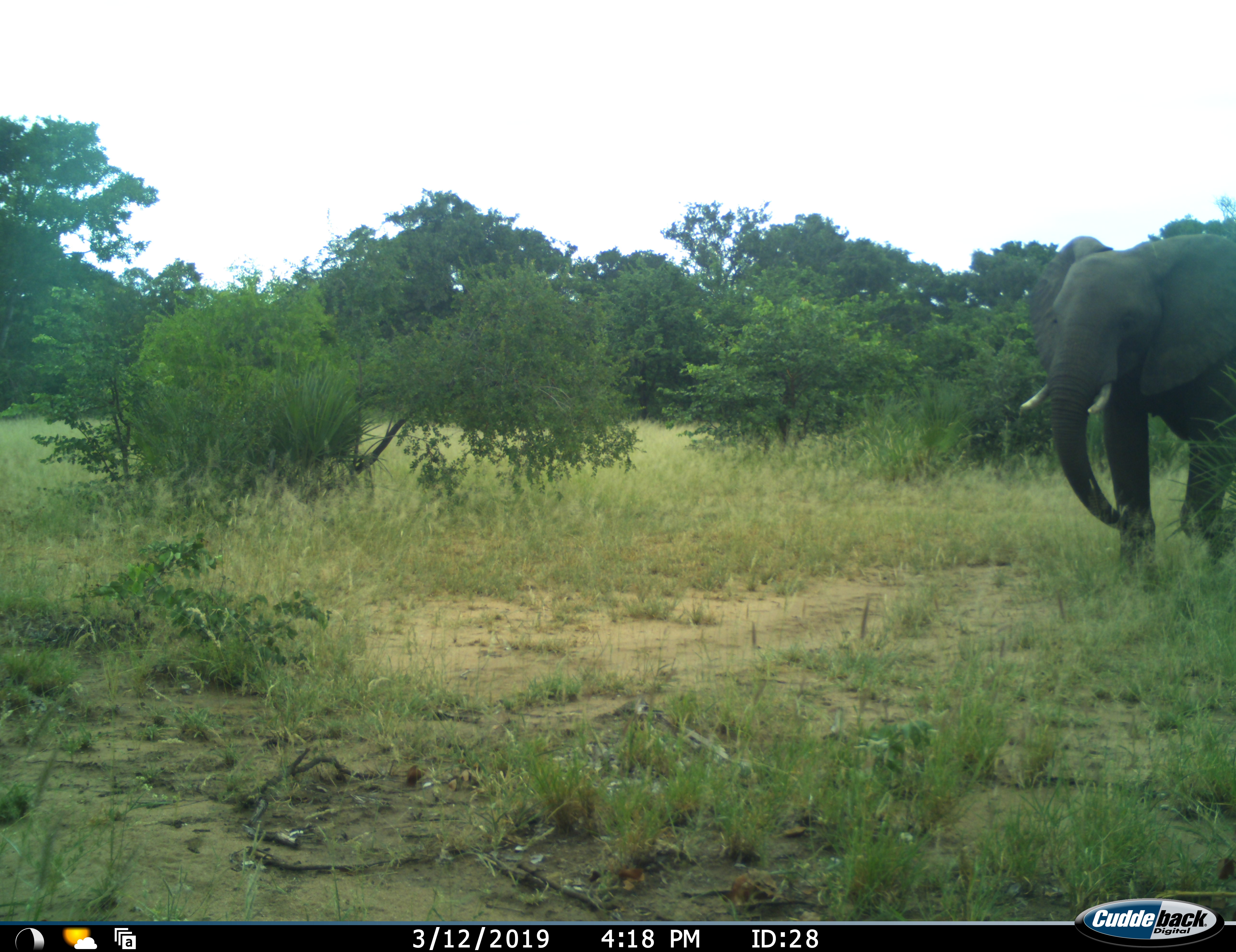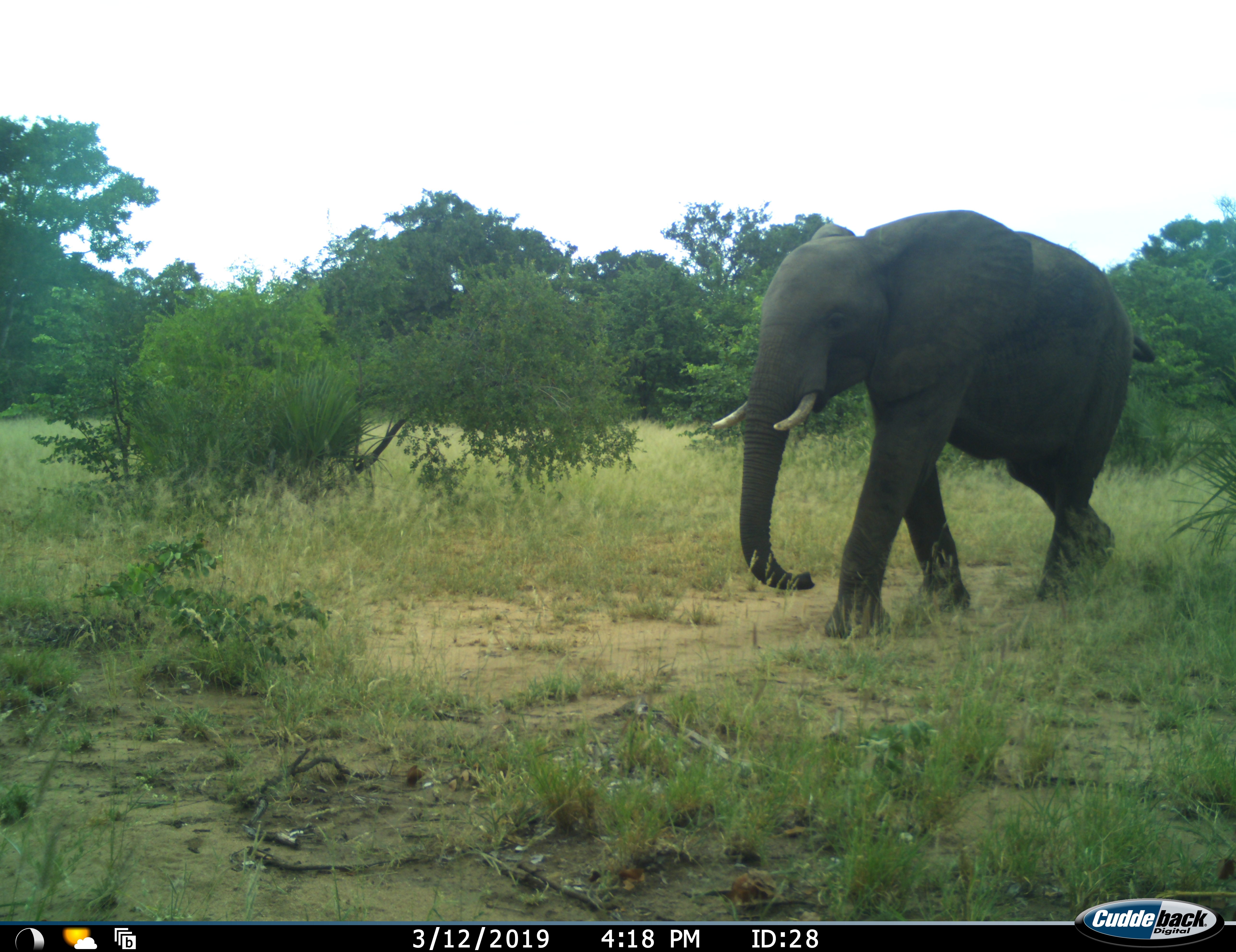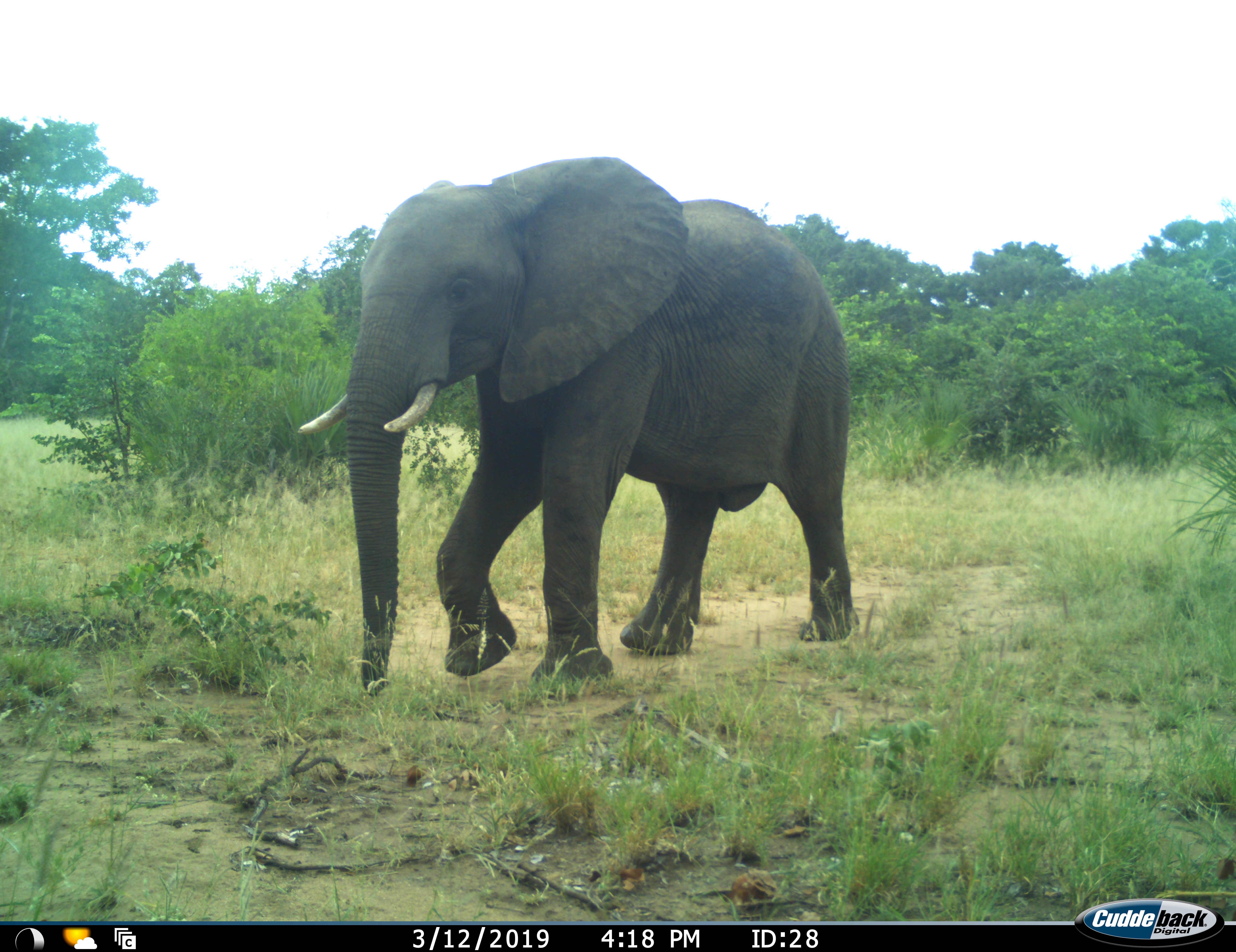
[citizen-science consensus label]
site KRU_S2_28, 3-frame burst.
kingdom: Animalia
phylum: Chordata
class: Mammalia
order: Proboscidea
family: Elephantidae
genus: Loxodonta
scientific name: Loxodonta africana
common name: african bush elephant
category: elephant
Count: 1.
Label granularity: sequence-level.